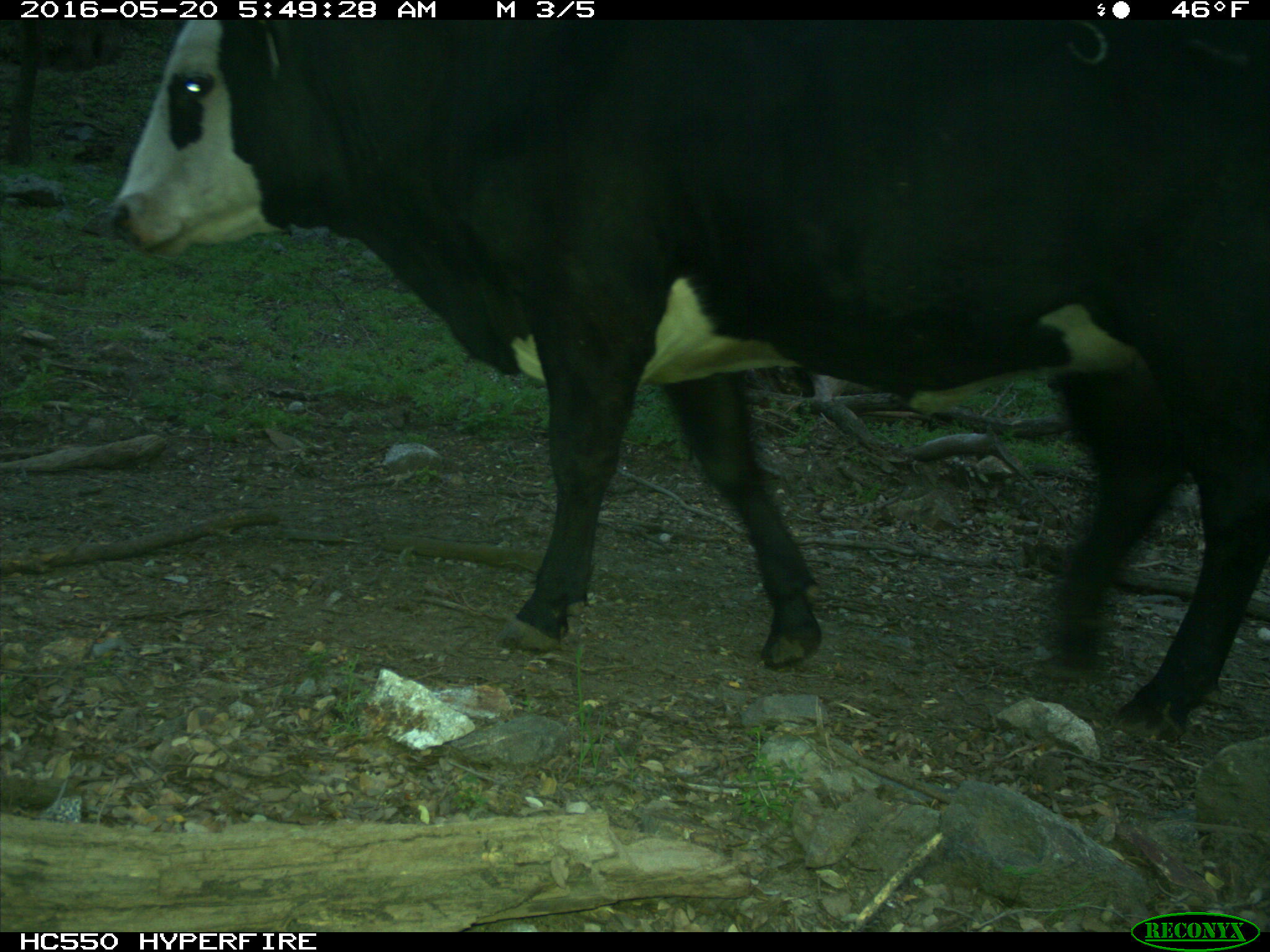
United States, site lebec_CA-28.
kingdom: Animalia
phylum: Chordata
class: Mammalia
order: Artiodactyla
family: Bovidae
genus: Bos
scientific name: Bos taurus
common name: domestic cow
Bos taurus (domestic cow).